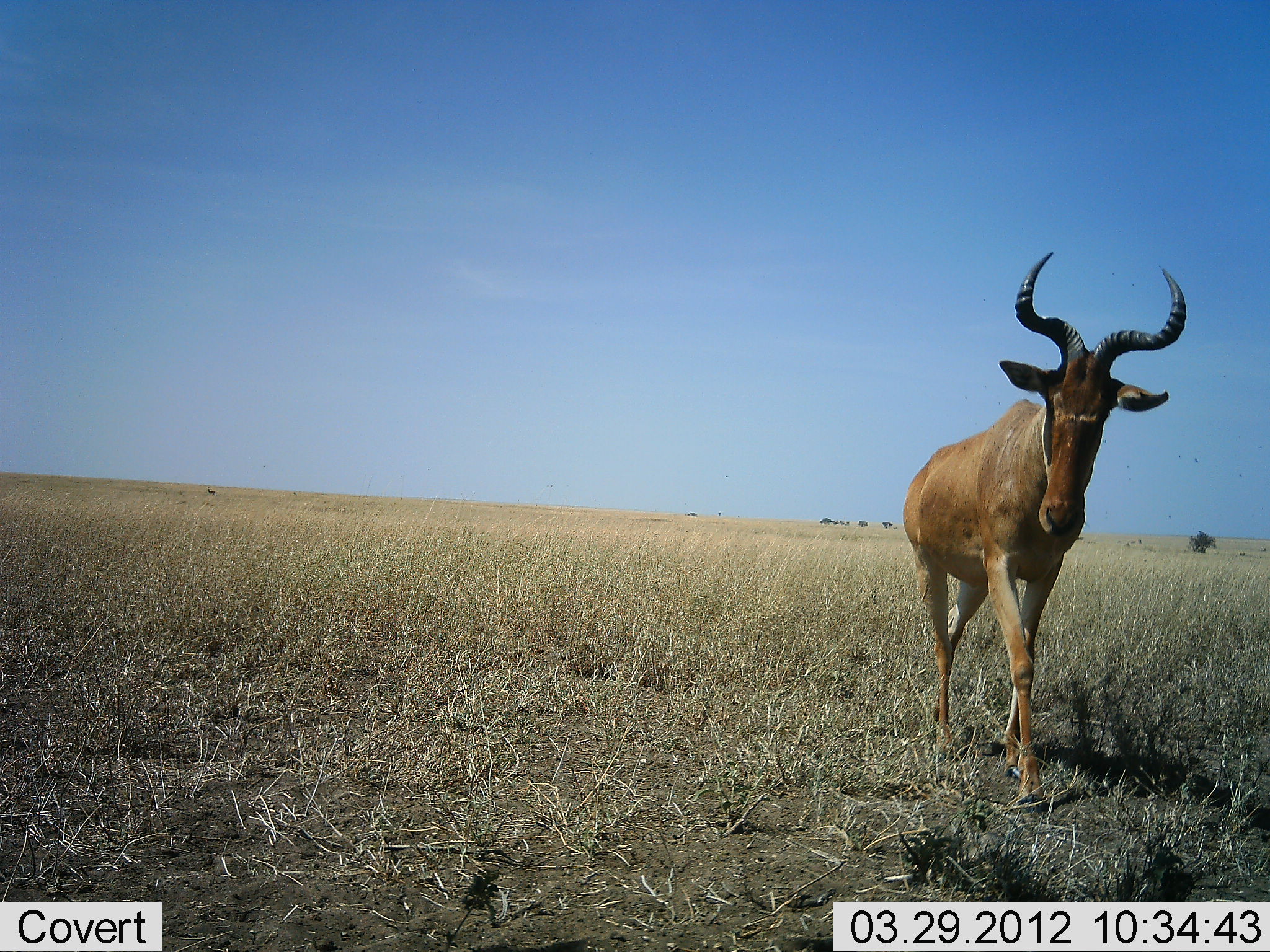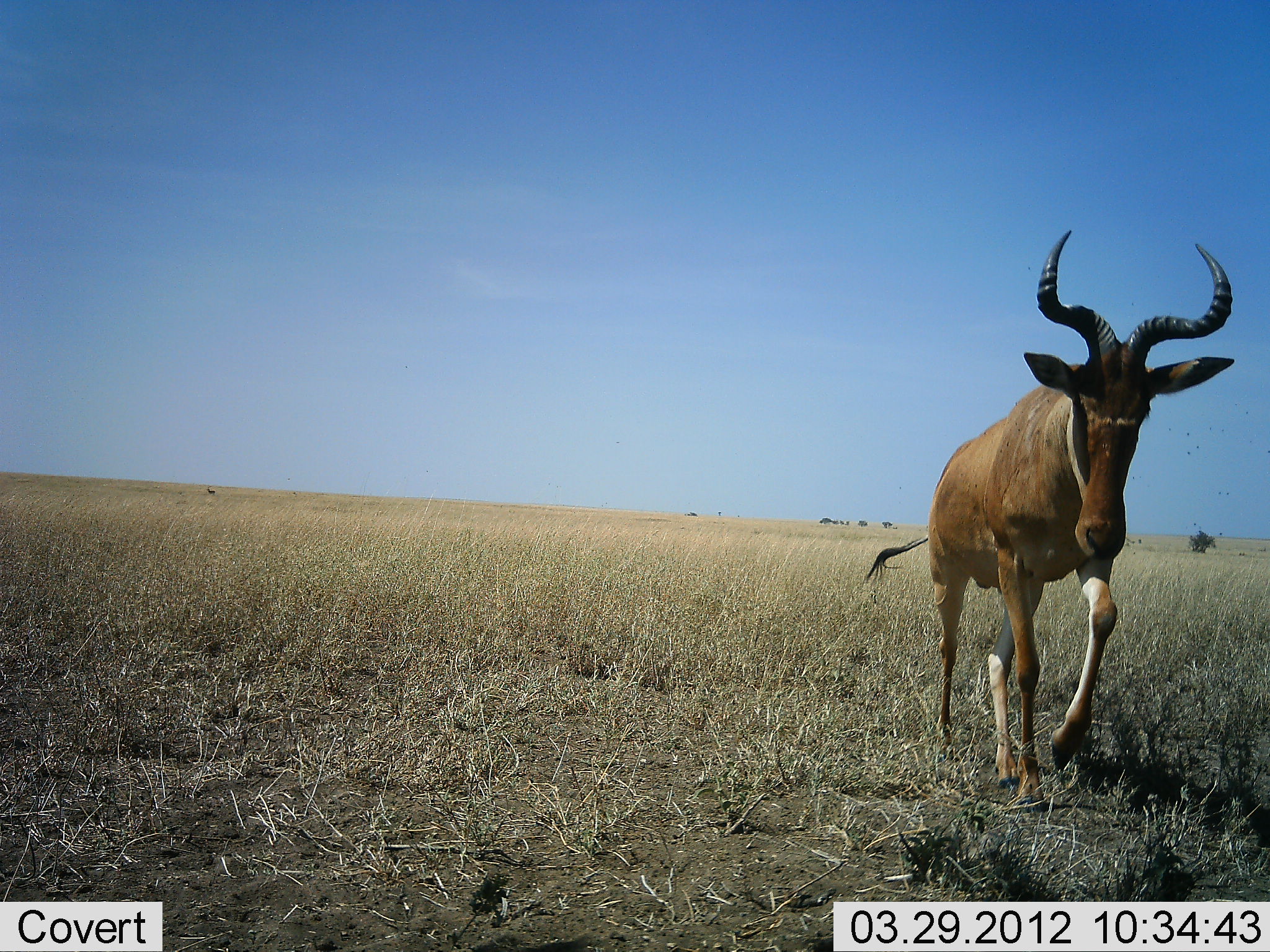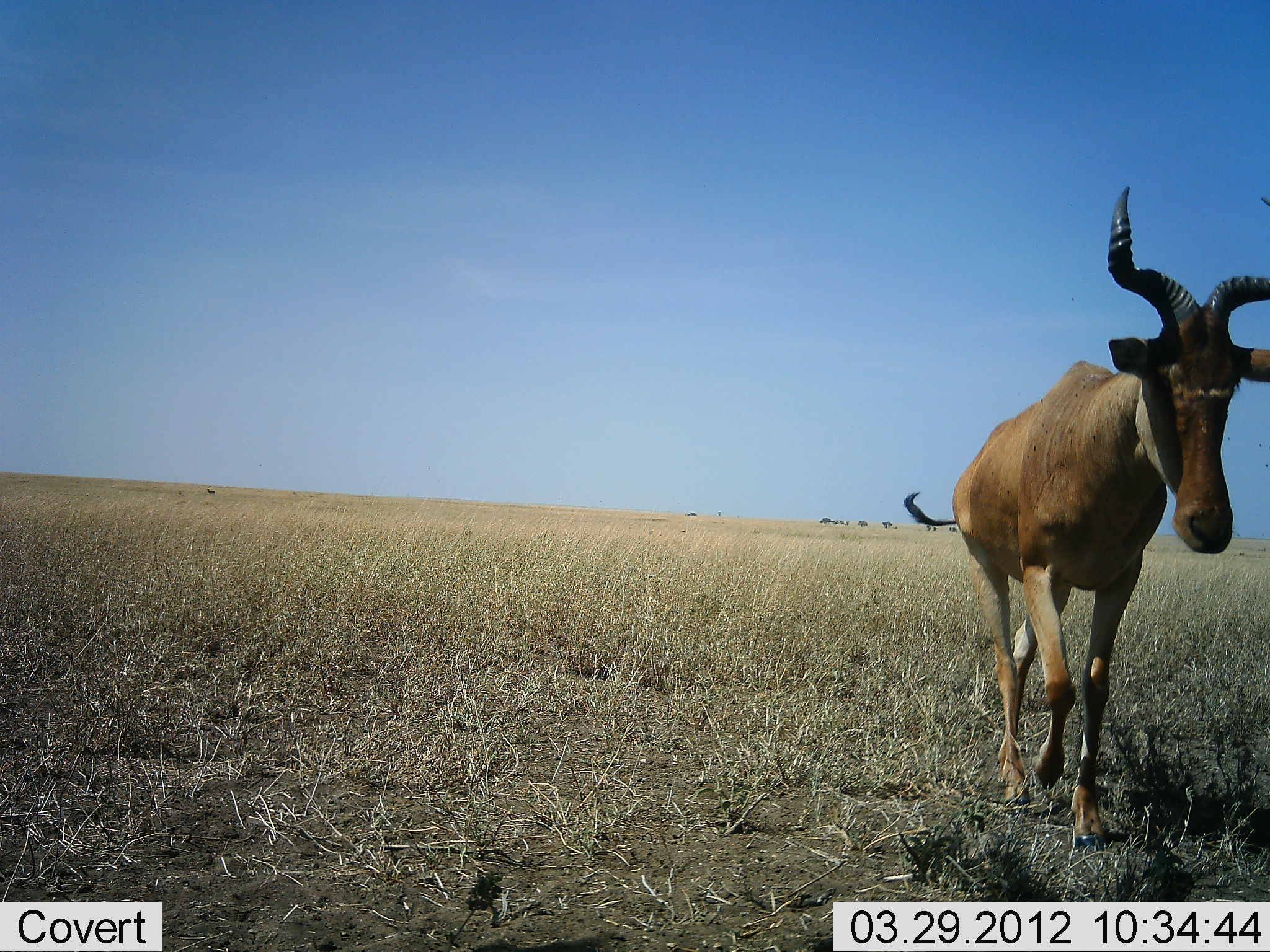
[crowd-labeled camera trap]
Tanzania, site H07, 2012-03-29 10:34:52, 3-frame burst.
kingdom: Animalia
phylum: Chordata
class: Mammalia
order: Artiodactyla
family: Bovidae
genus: Alcelaphus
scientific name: Alcelaphus buselaphus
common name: hartebeest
Hartebeest (Alcelaphus buselaphus), count 1. Behavior (volunteer vote fractions): standing 8%, resting 0%, moving 100%, interacting 0%. Young present (vote fraction): 0%. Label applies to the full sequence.